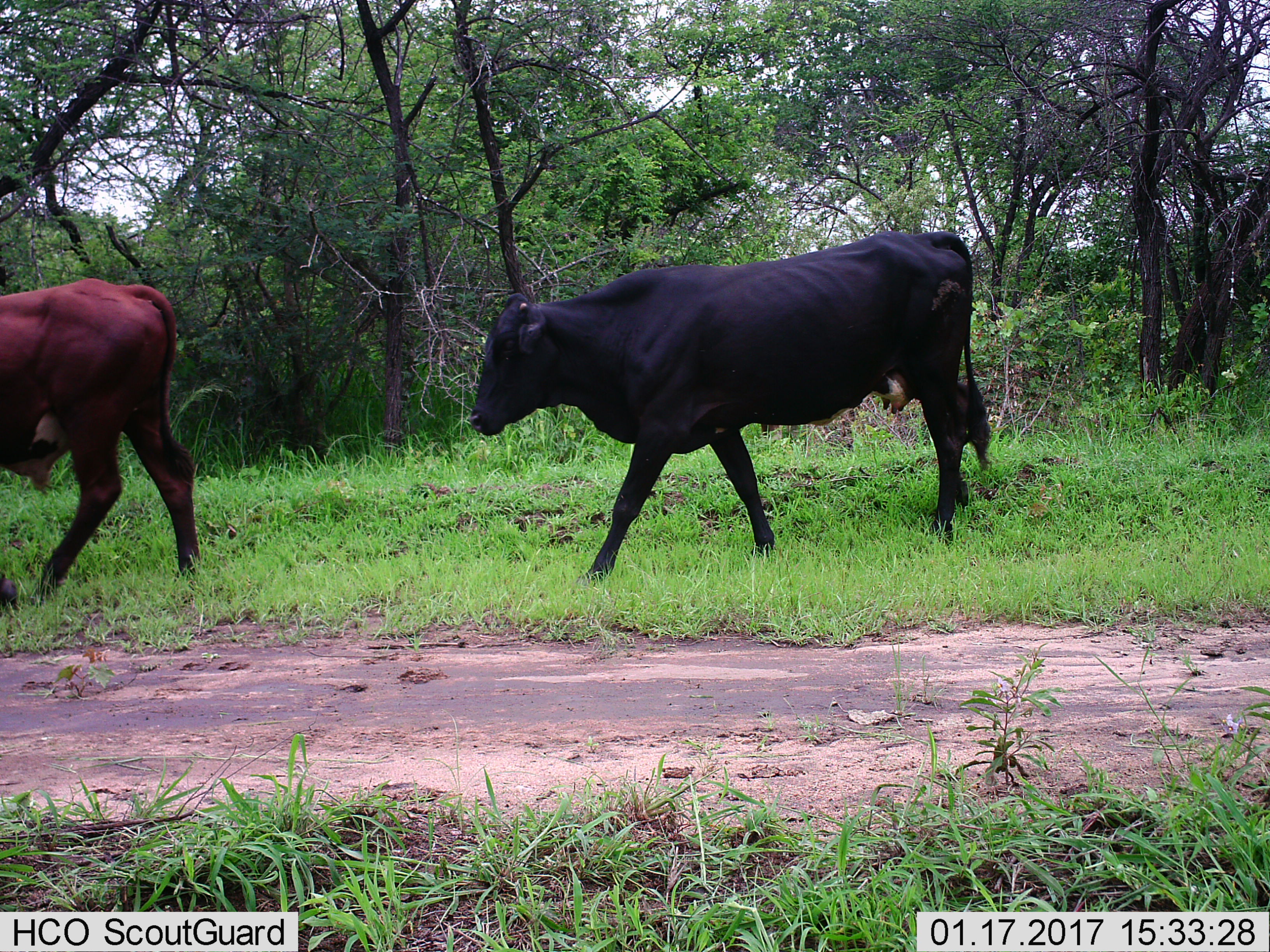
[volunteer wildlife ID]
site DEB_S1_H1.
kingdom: Animalia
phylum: Chordata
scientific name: Vertebrata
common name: domestic animal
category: domesticanimal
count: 2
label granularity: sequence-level